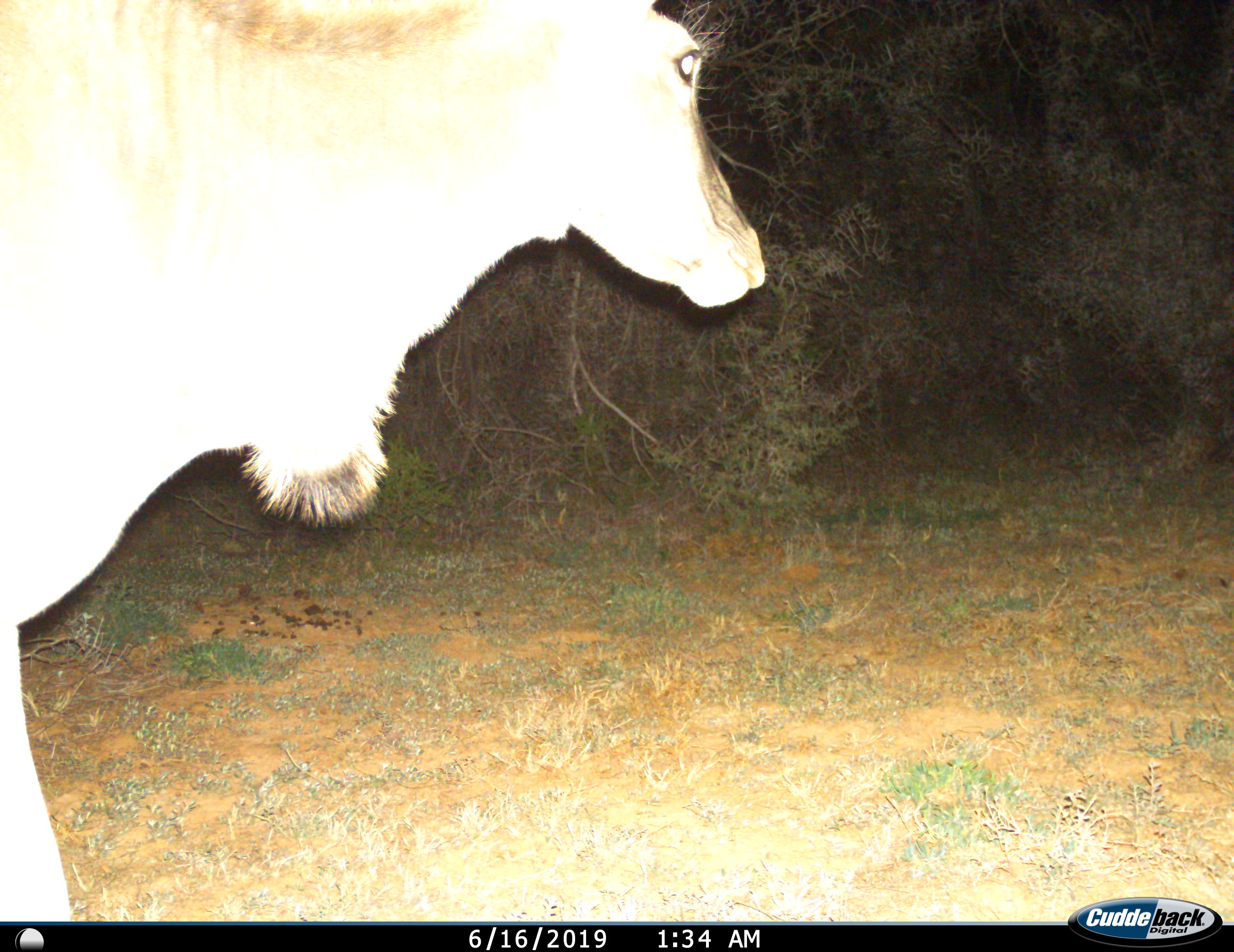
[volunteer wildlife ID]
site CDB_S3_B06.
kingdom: Animalia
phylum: Chordata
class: Mammalia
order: Artiodactyla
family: Bovidae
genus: Tragelaphus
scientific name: Tragelaphus oryx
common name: eland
Eland (Tragelaphus oryx), count 1. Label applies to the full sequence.